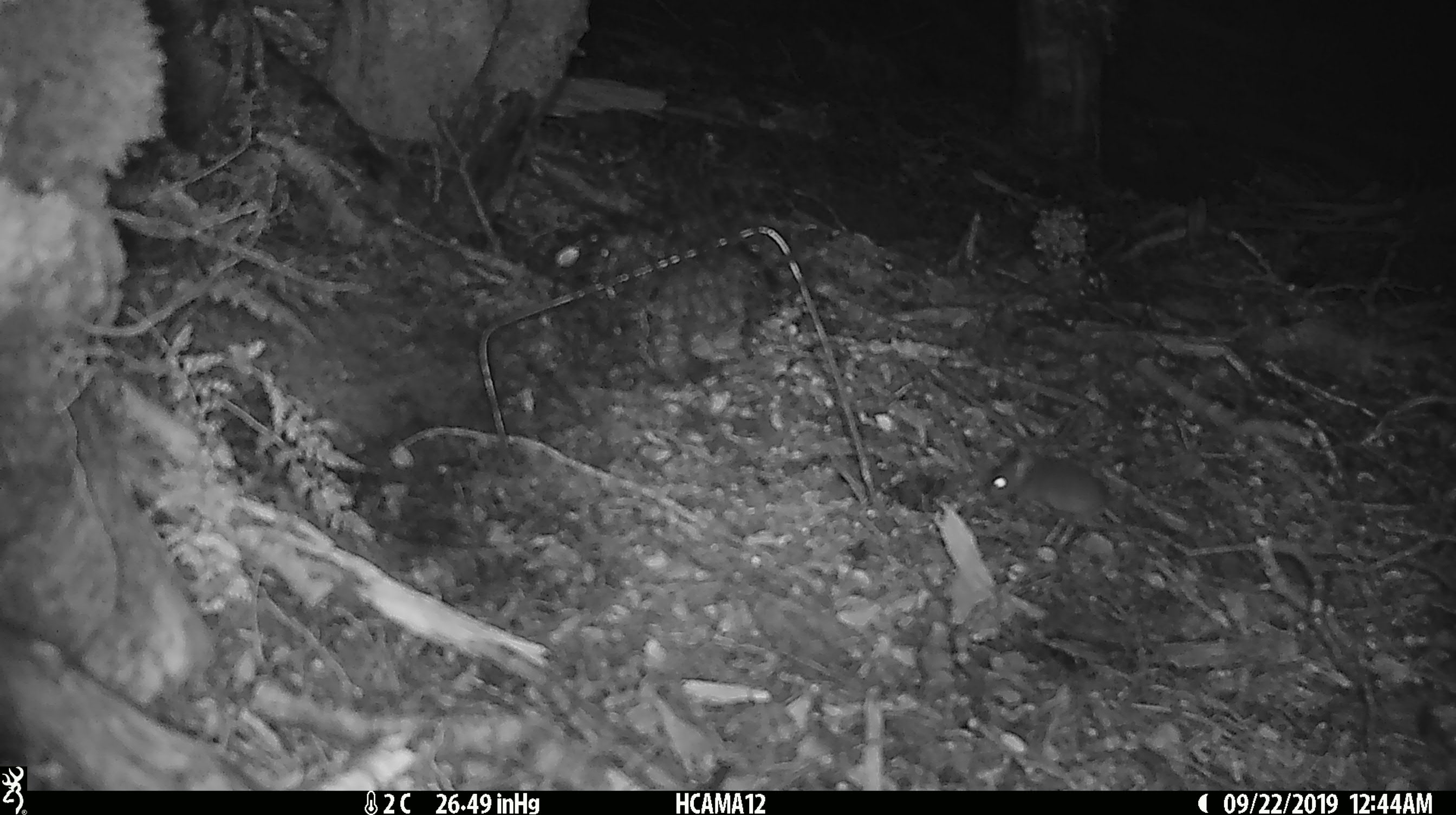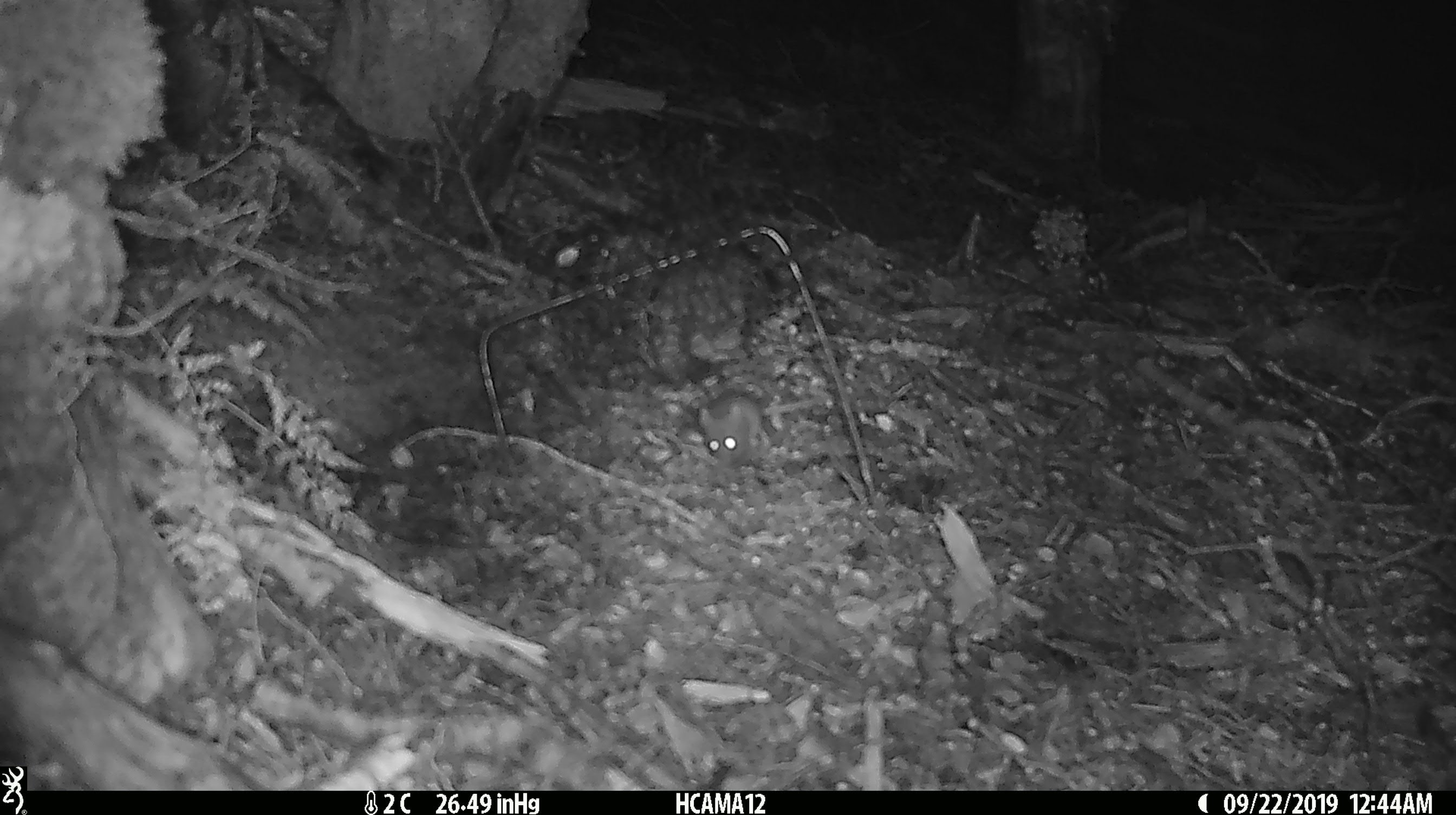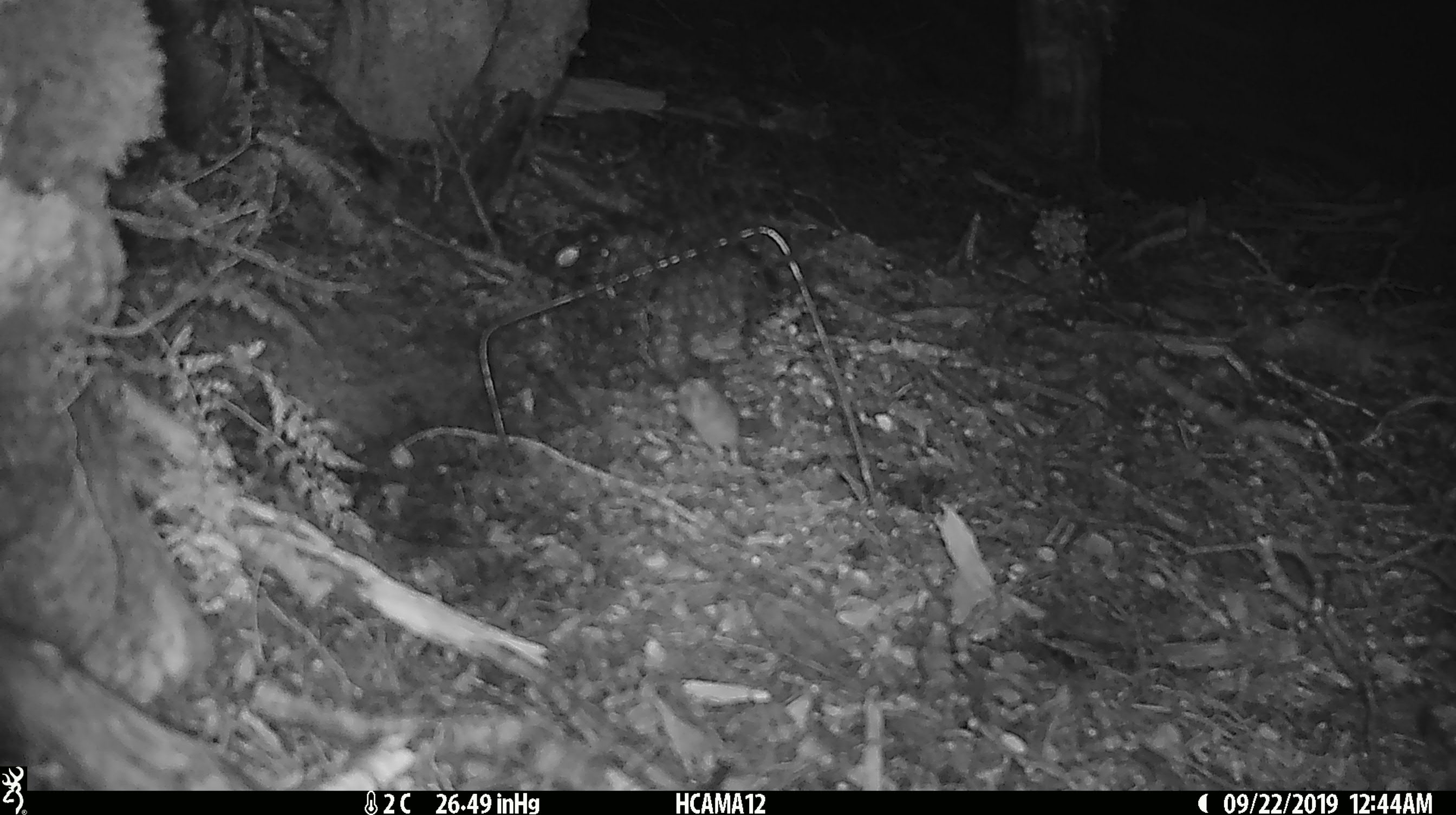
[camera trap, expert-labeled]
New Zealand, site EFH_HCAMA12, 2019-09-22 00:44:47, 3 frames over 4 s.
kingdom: Animalia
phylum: Chordata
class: Mammalia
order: Rodentia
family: Muridae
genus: Mus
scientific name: Mus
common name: mouse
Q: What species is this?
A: Mouse (Mus).